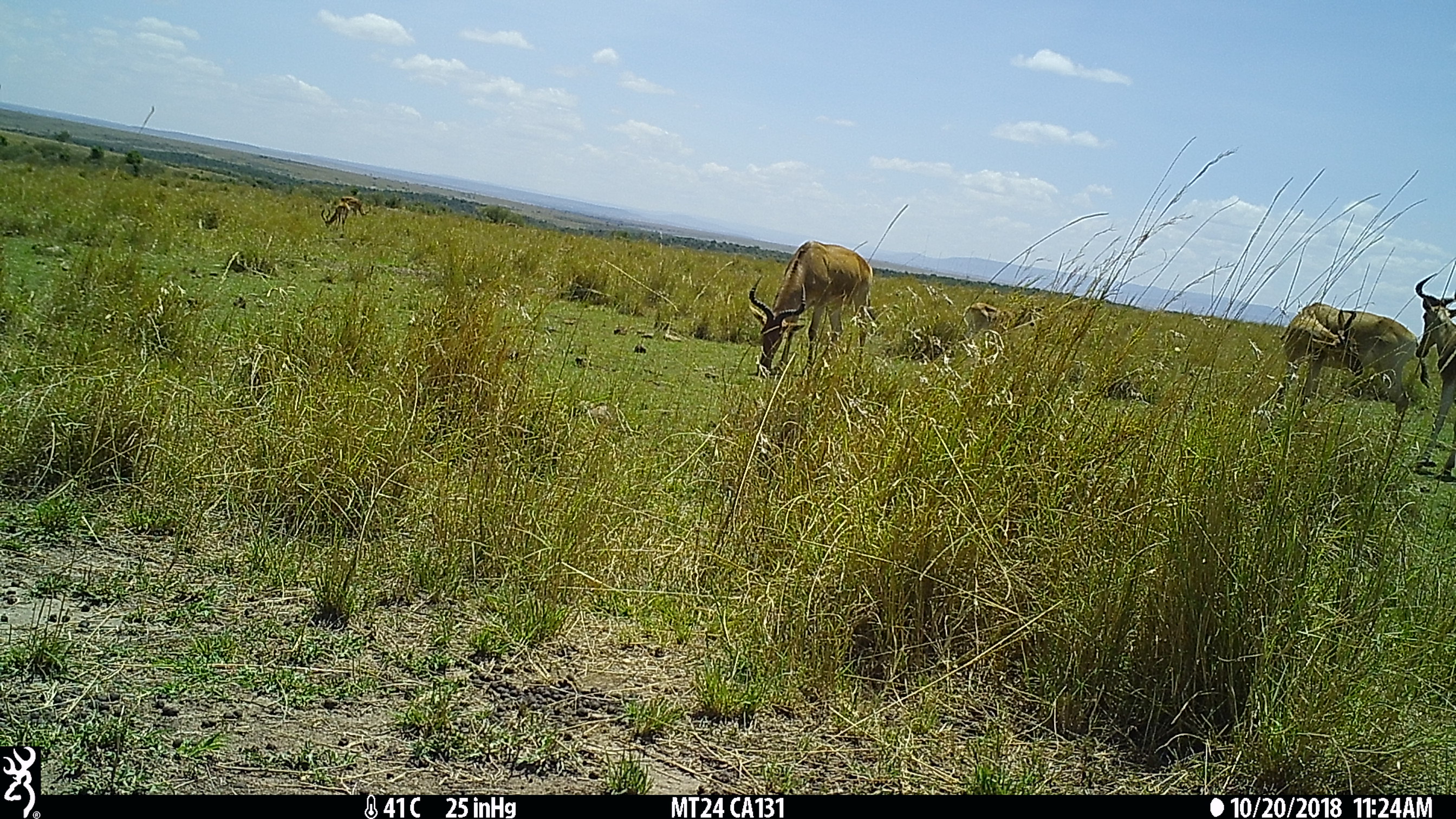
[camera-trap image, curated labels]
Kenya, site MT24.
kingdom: Animalia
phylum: Chordata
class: Mammalia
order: Artiodactyla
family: Bovidae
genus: Alcelaphus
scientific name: Alcelaphus buselaphus cokii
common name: coke's hartebeest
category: hartebeest cokes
Hartebeest cokes (coke's hartebeest) (Alcelaphus buselaphus cokii).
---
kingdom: Animalia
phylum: Chordata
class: Mammalia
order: Artiodactyla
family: Bovidae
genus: Aepyceros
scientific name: Aepyceros melampus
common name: impala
Impala (Aepyceros melampus).